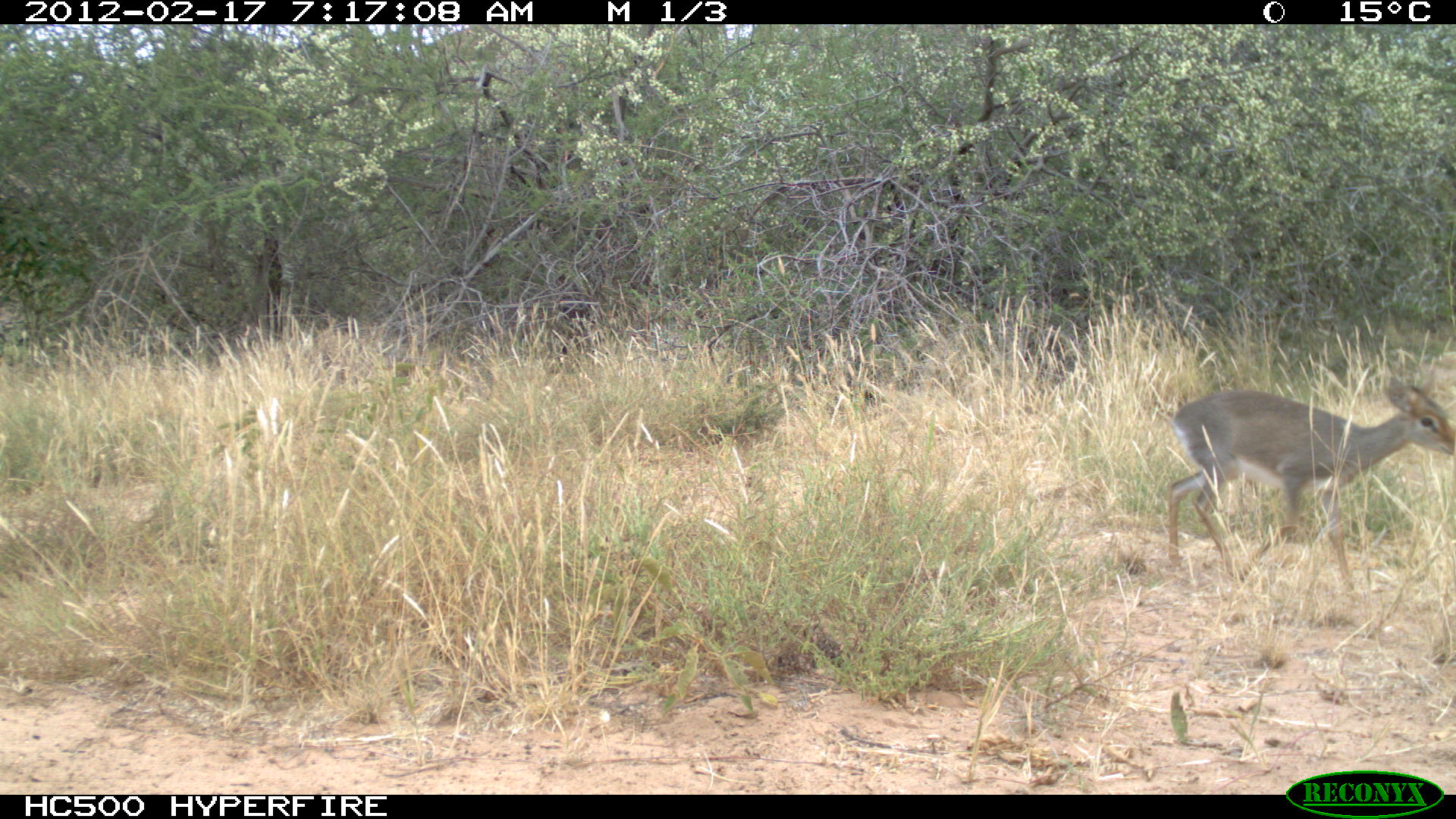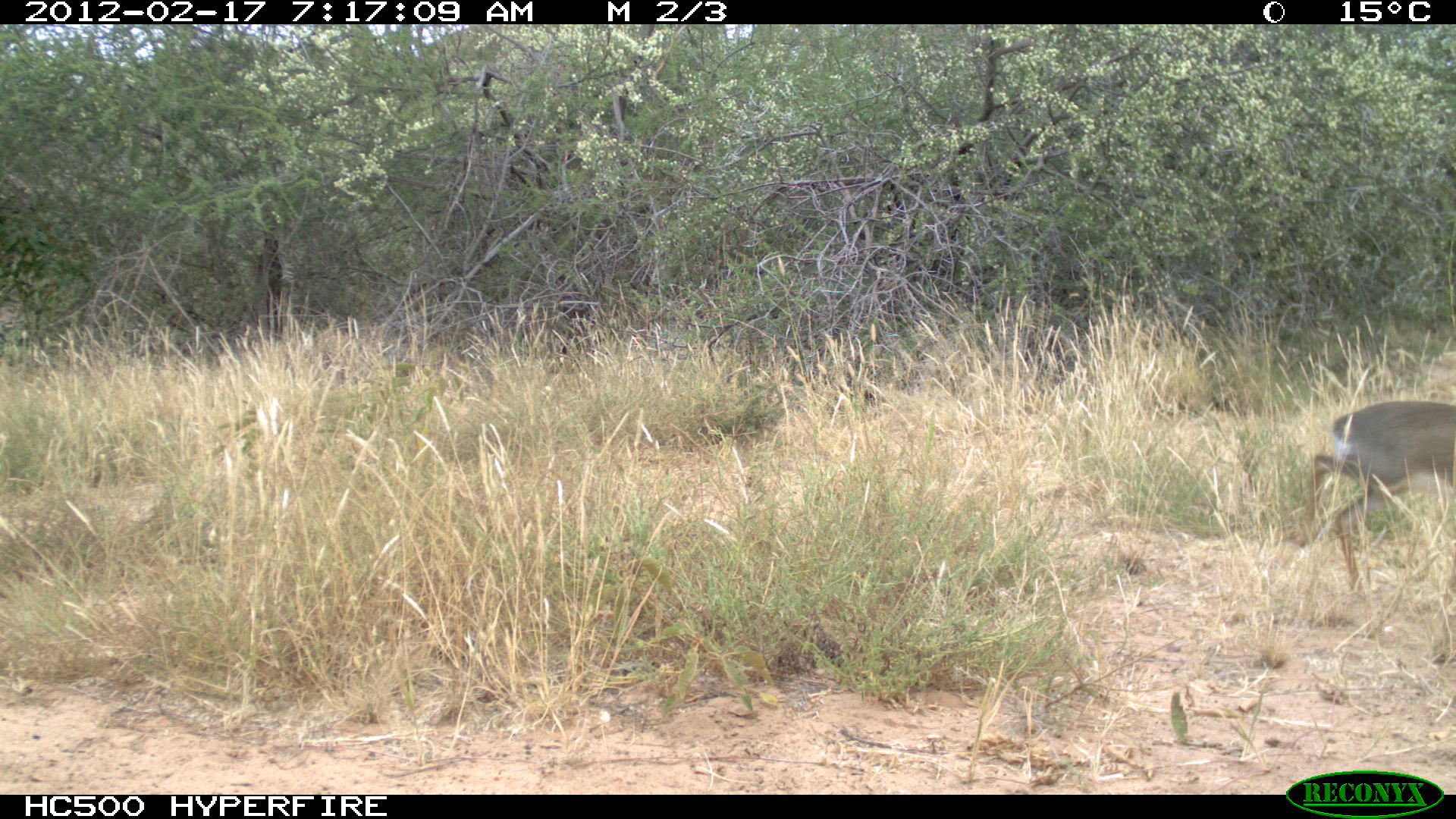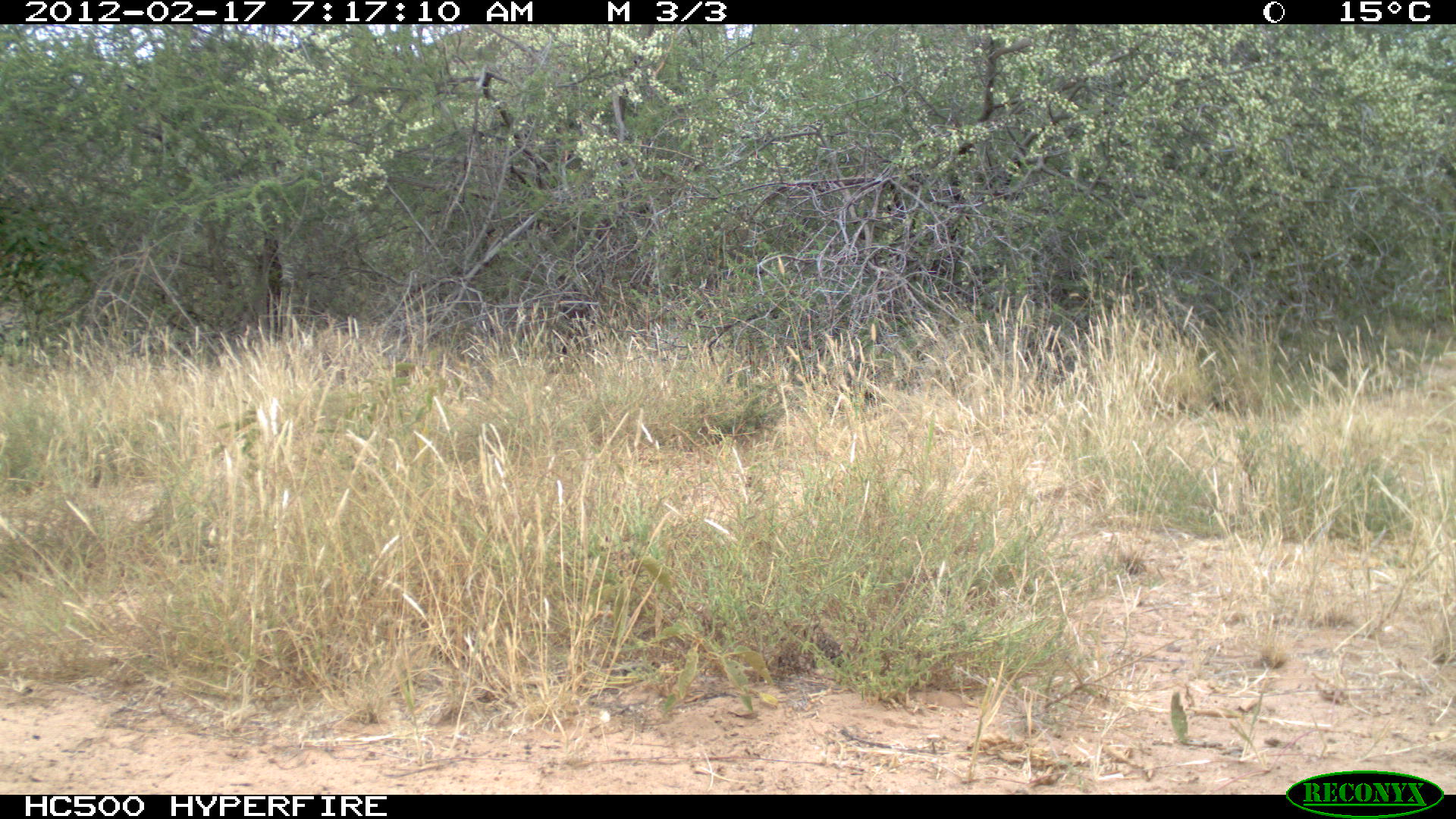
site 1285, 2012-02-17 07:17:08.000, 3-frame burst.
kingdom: Animalia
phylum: Chordata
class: Mammalia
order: Artiodactyla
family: Bovidae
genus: Madoqua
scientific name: Madoqua guentheri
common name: günther's dik-dik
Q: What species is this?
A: Madoqua guentheri (günther's dik-dik).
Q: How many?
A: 1.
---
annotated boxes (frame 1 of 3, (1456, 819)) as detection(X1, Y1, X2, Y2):
madoqua guentheri: detection(1166, 369, 1456, 591)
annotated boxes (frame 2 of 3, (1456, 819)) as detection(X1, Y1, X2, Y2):
madoqua guentheri: detection(1298, 399, 1456, 602)